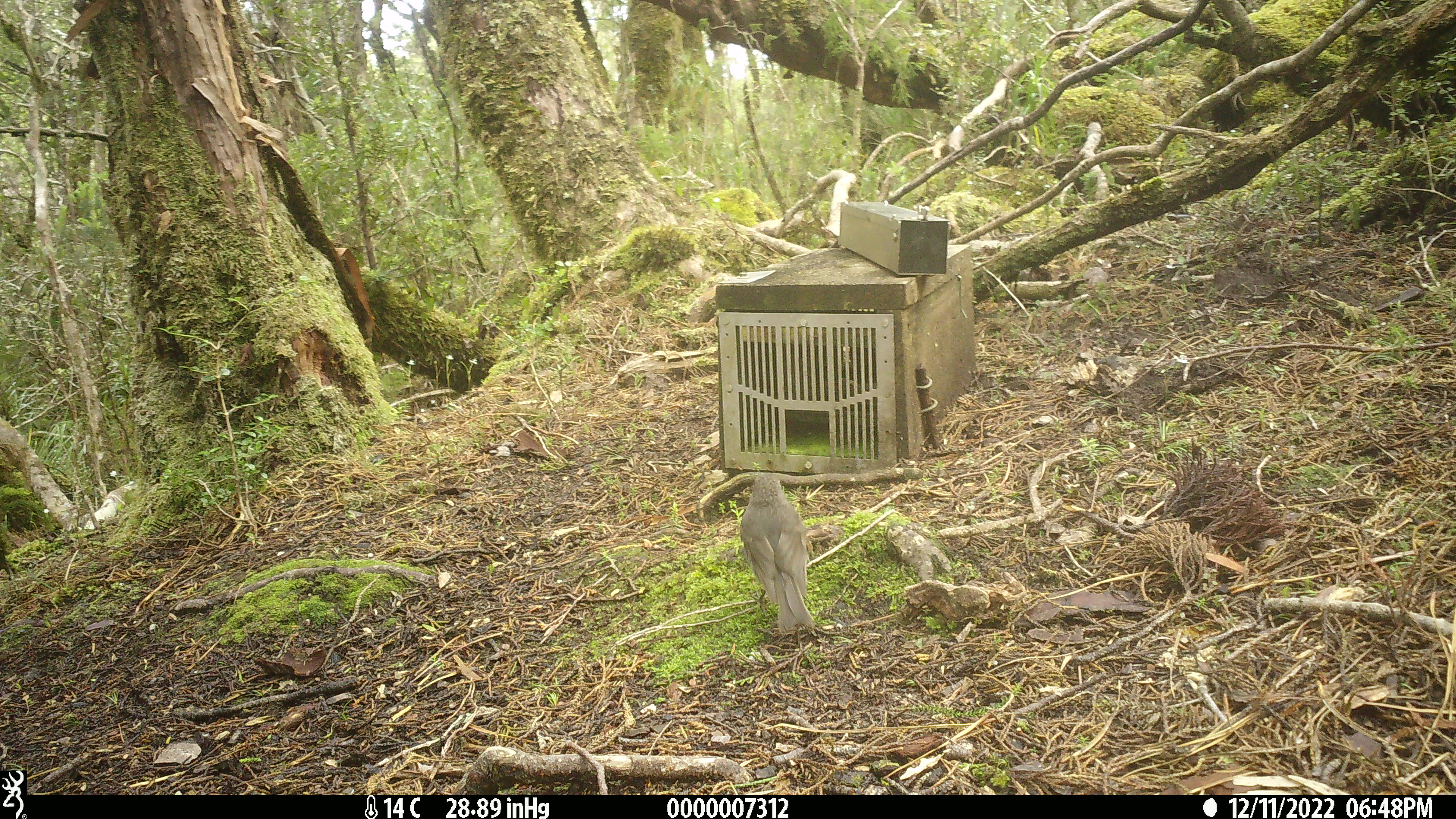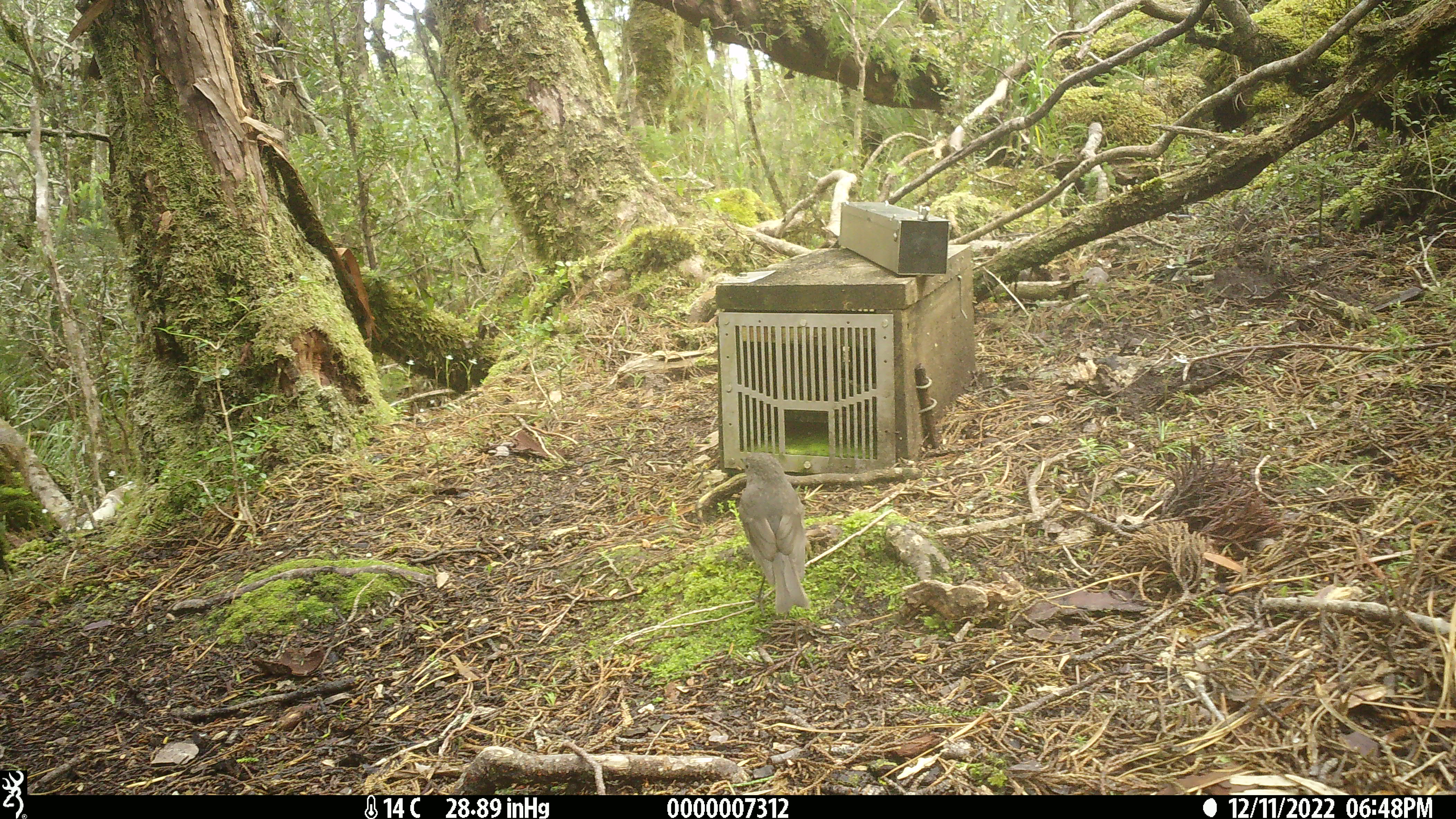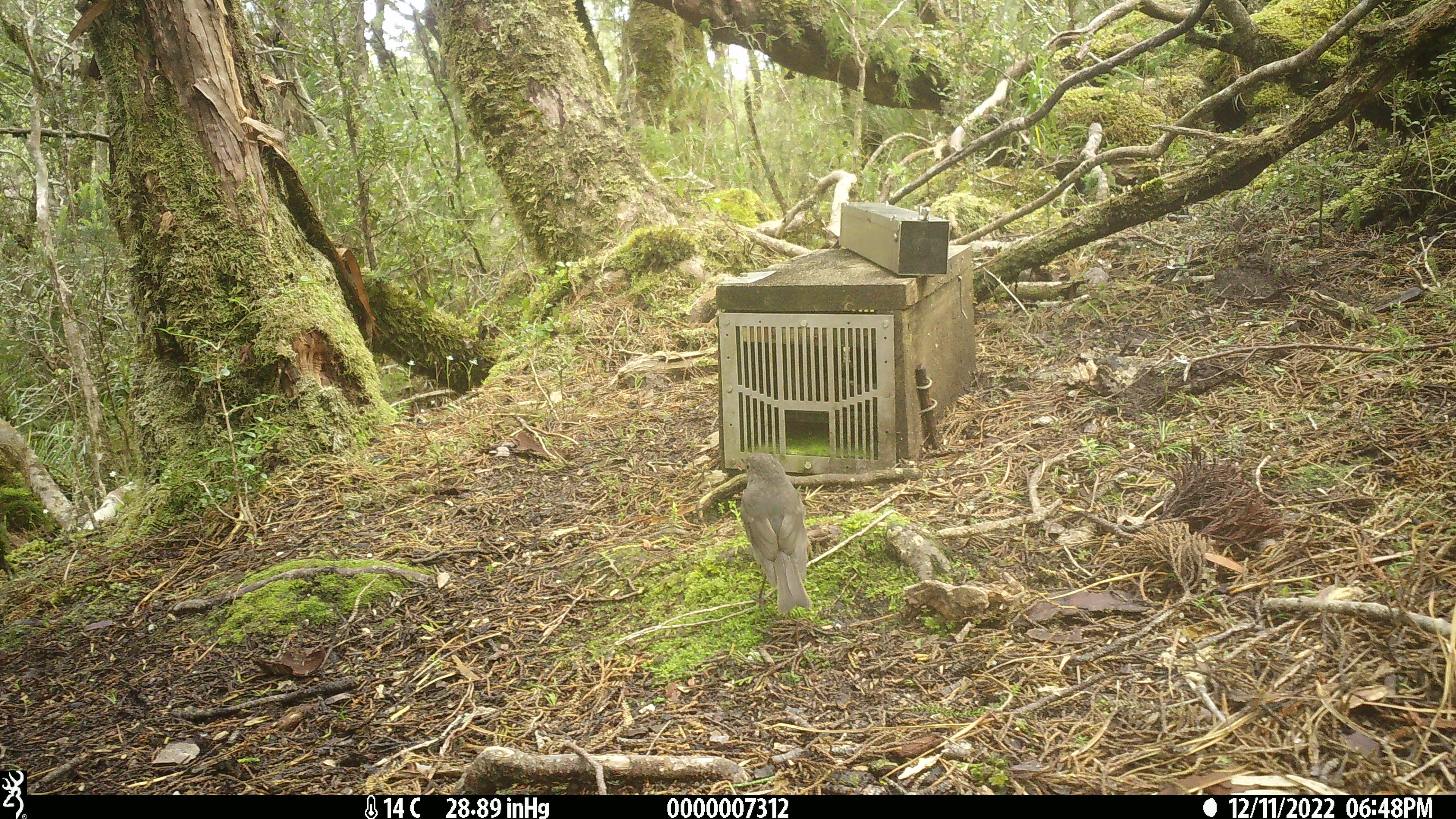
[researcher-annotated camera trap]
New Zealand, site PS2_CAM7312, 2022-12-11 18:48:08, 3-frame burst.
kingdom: Animalia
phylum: Chordata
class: Aves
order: Passeriformes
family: Petroicidae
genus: Petroica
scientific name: Petroica australis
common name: new zealand robin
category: robin